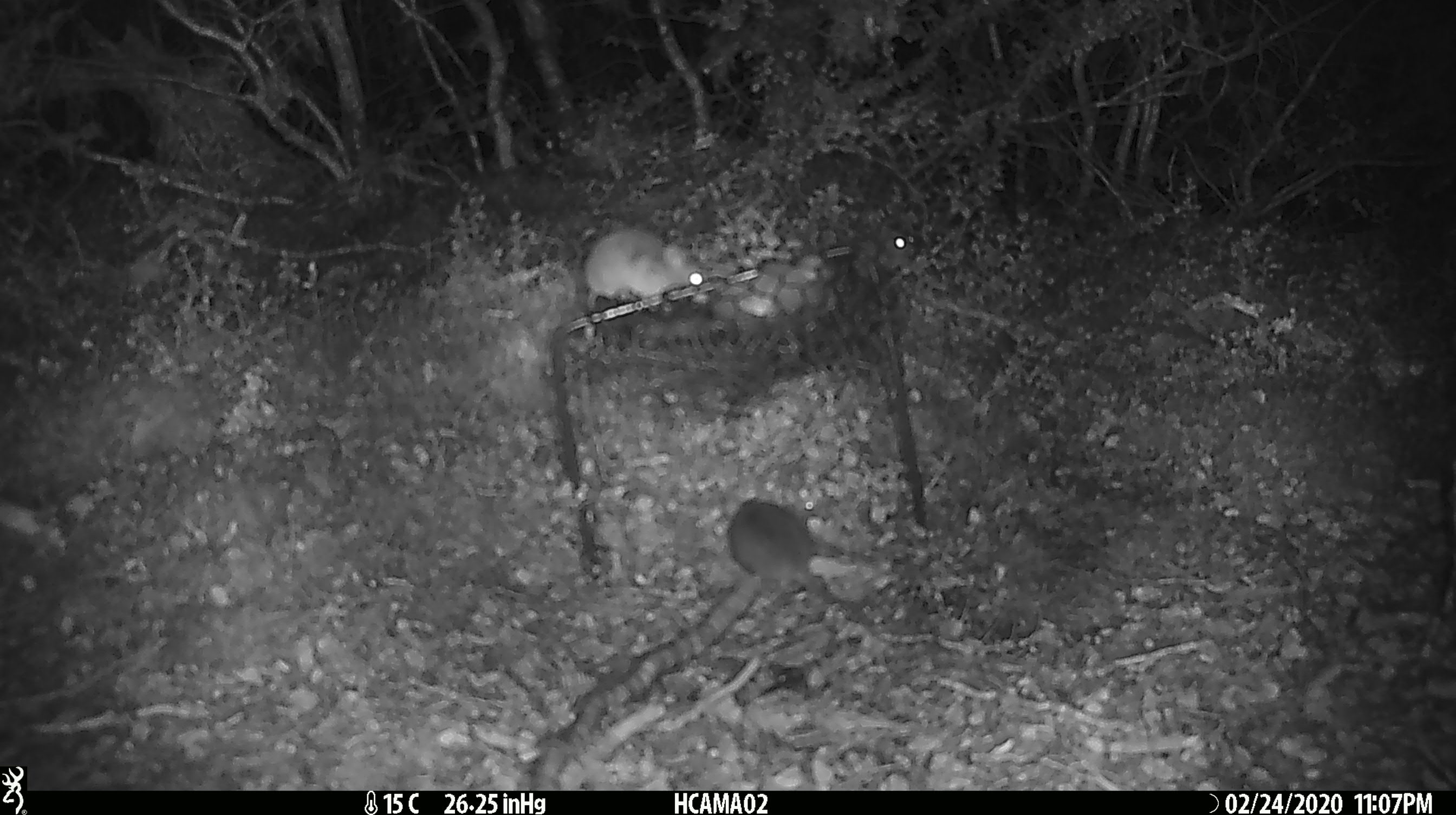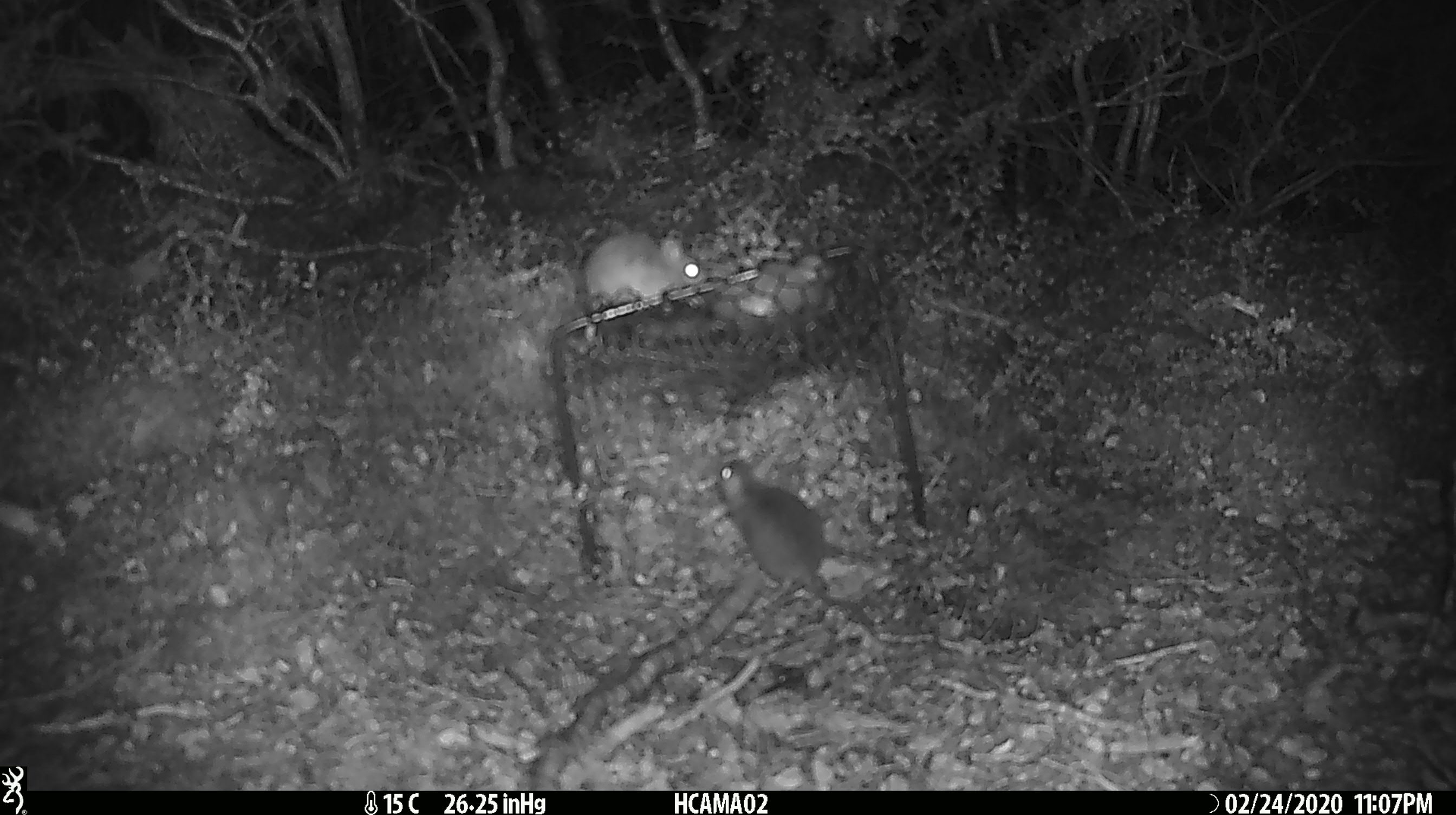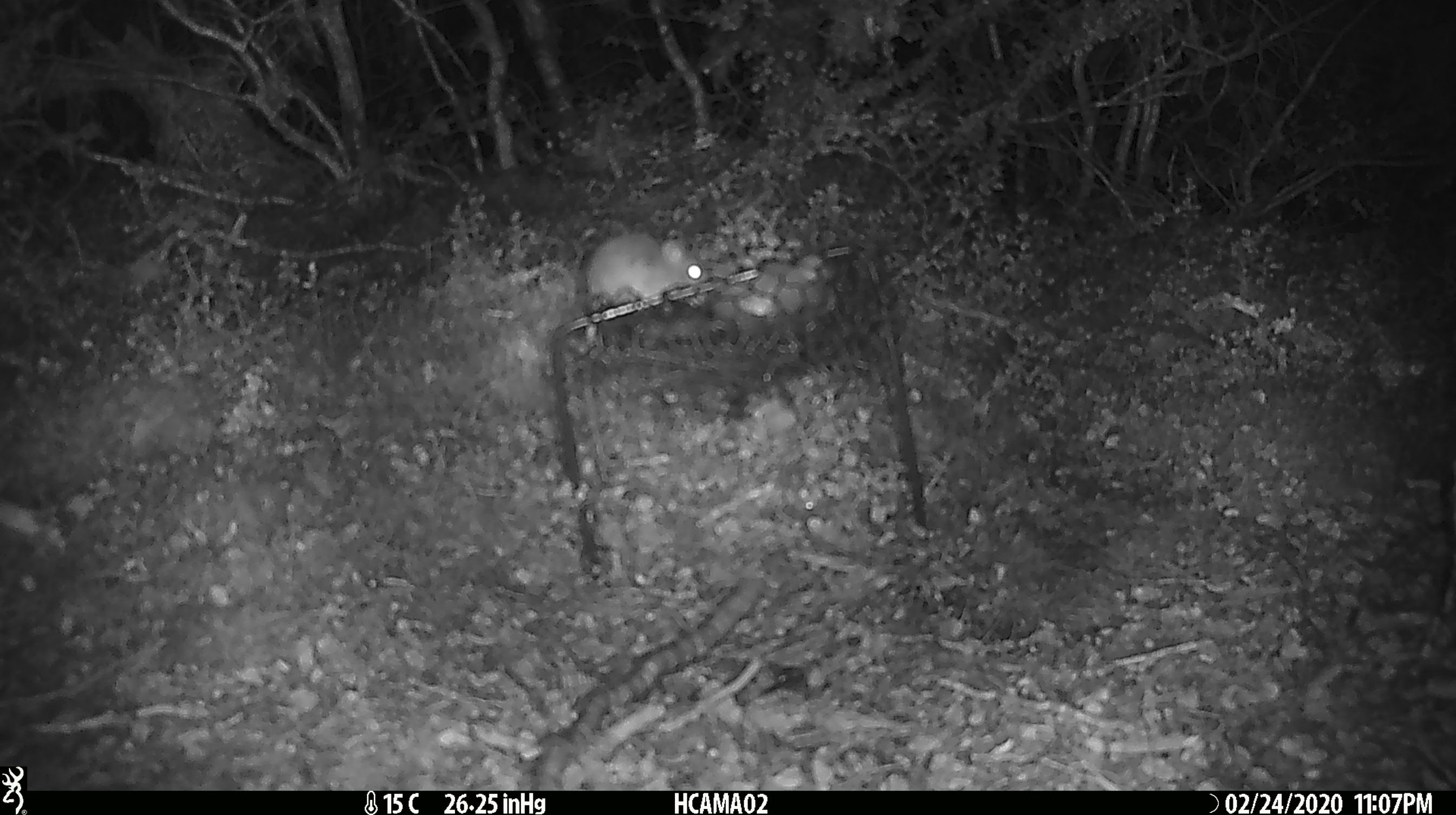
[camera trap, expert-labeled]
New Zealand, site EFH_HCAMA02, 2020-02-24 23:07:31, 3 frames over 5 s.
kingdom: Animalia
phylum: Chordata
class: Mammalia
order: Rodentia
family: Muridae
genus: Mus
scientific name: Mus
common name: mouse